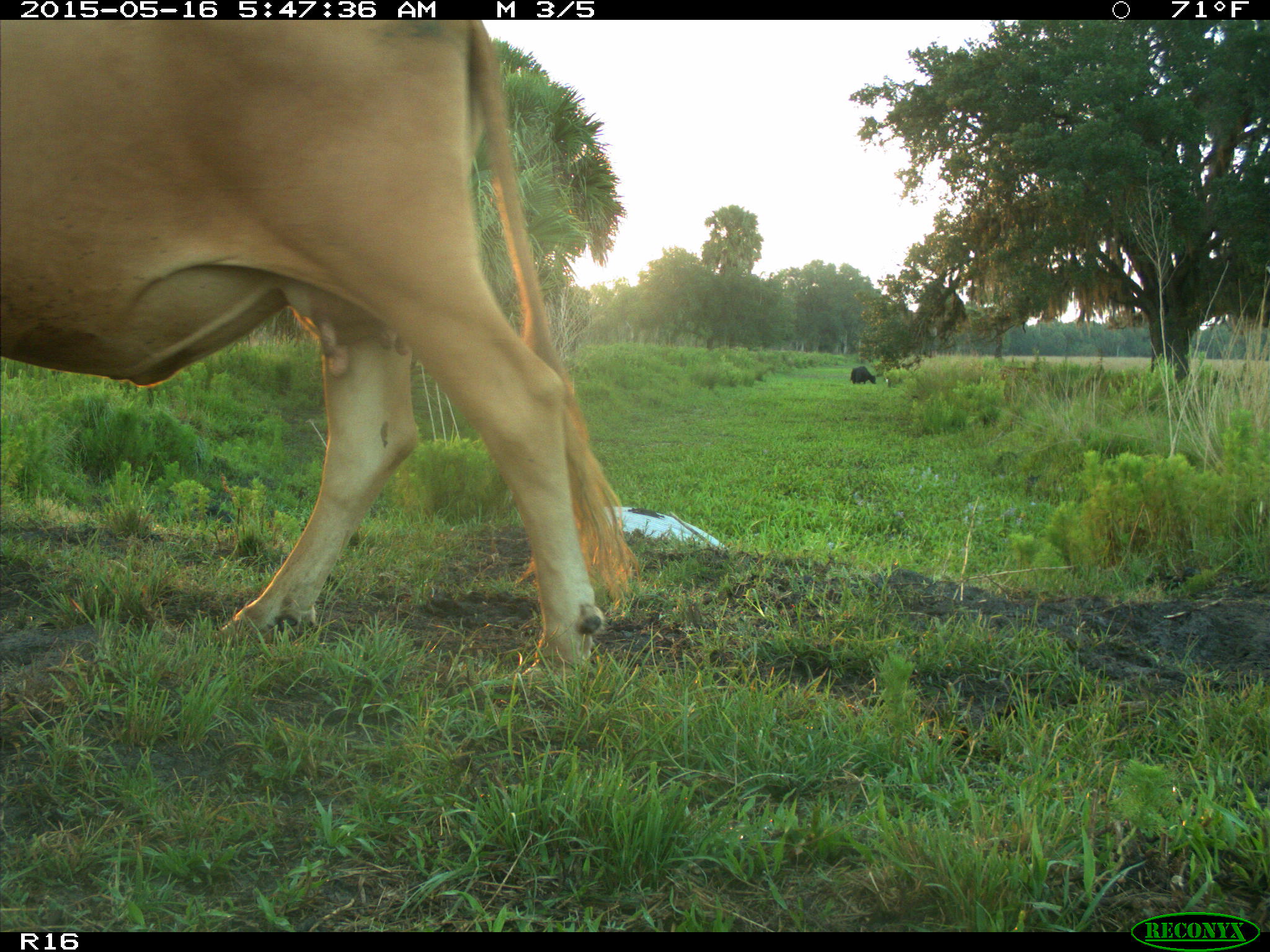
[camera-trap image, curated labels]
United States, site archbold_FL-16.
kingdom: Animalia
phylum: Chordata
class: Mammalia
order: Artiodactyla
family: Bovidae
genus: Bos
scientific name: Bos taurus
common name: domestic cow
Bos taurus (domestic cow).